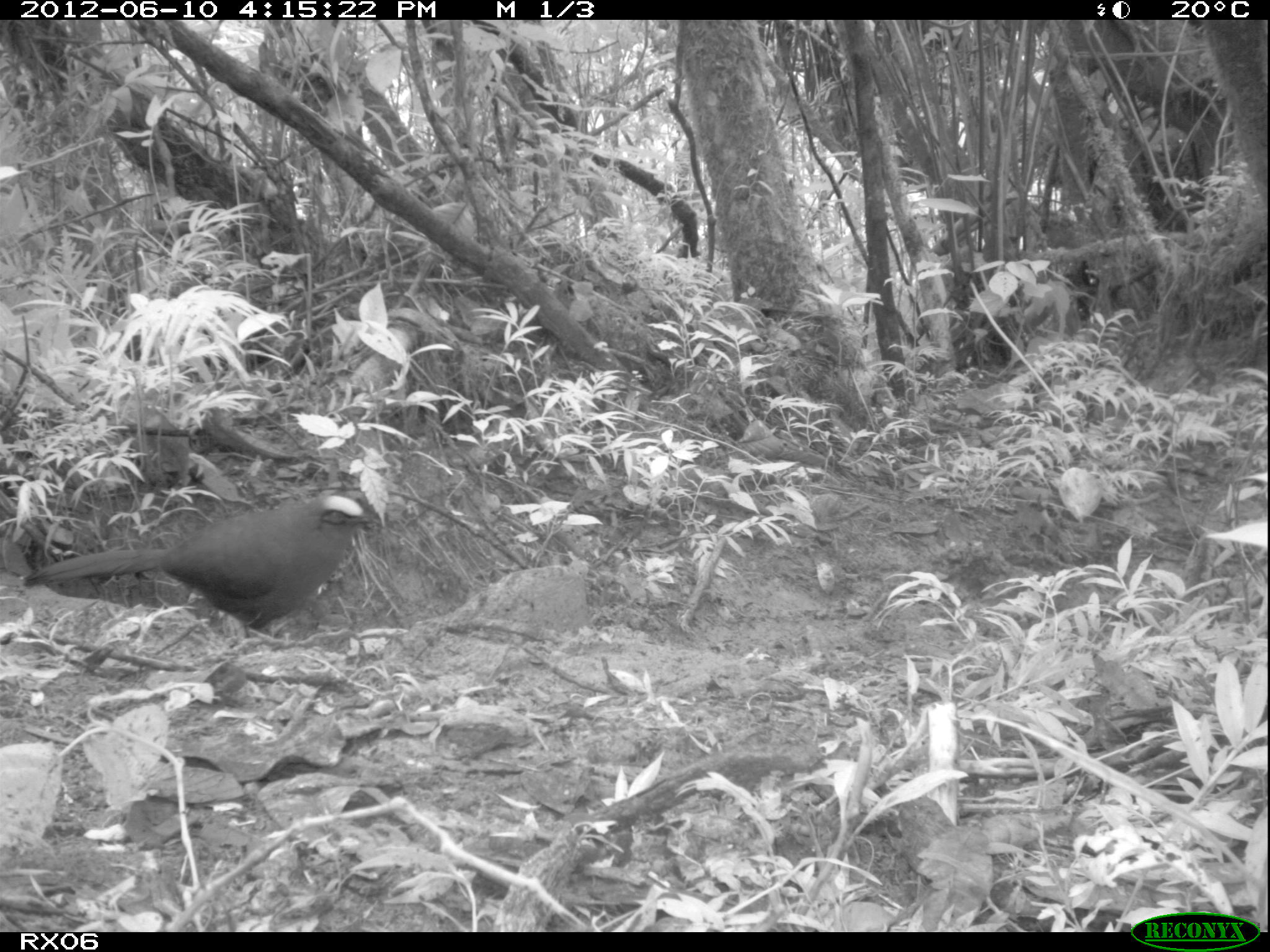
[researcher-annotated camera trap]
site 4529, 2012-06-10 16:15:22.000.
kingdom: Animalia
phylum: Chordata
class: Aves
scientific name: Aves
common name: bird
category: unknown bird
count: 1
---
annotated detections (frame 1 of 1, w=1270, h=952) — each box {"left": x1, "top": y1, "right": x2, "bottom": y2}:
unknown bird: {"left": 22, "top": 494, "right": 381, "bottom": 631}